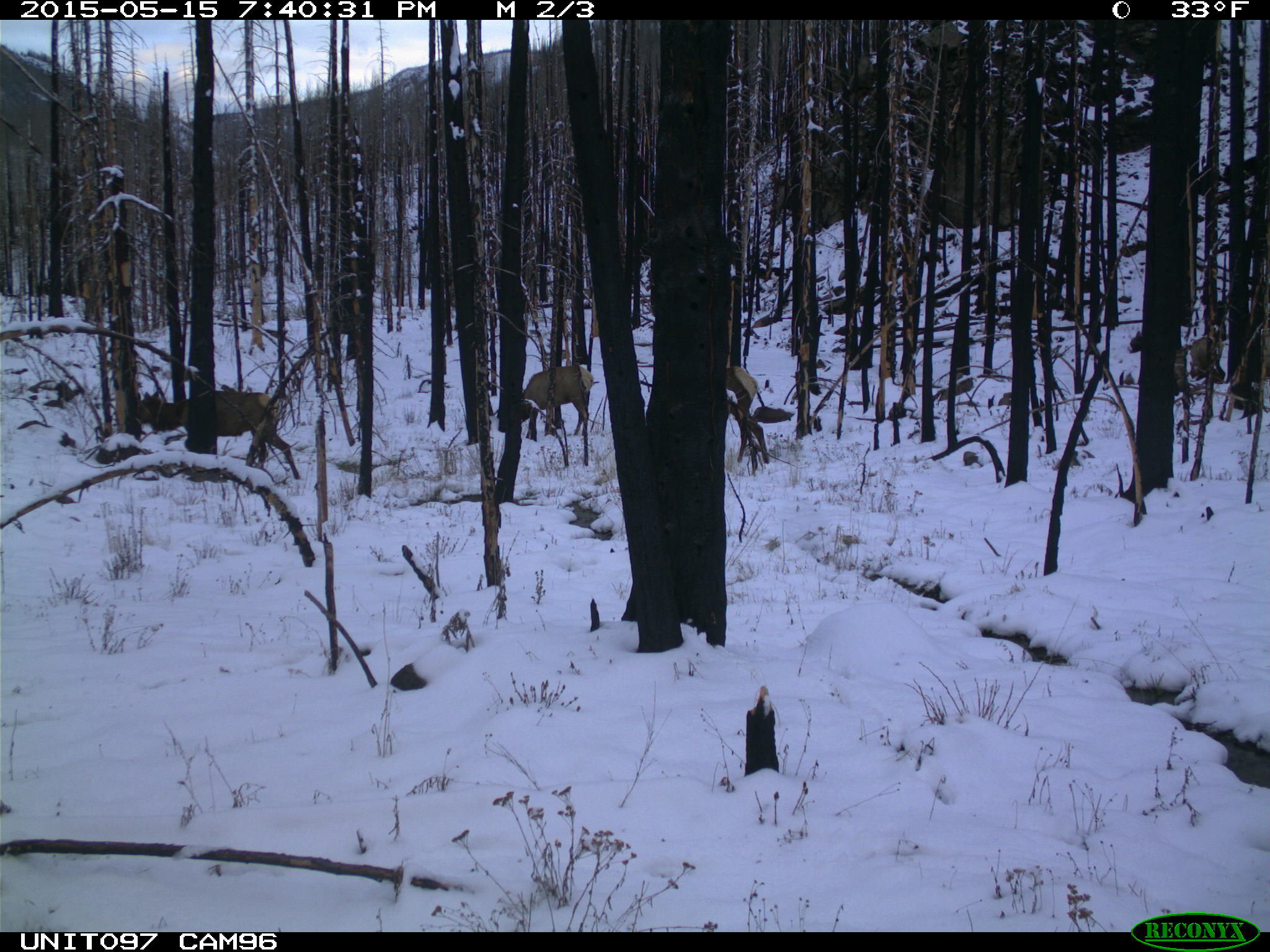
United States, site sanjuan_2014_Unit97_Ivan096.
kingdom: Animalia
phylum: Chordata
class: Mammalia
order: Artiodactyla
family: Cervidae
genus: Cervus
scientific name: Cervus elaphus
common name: red deer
Cervus elaphus (red deer).